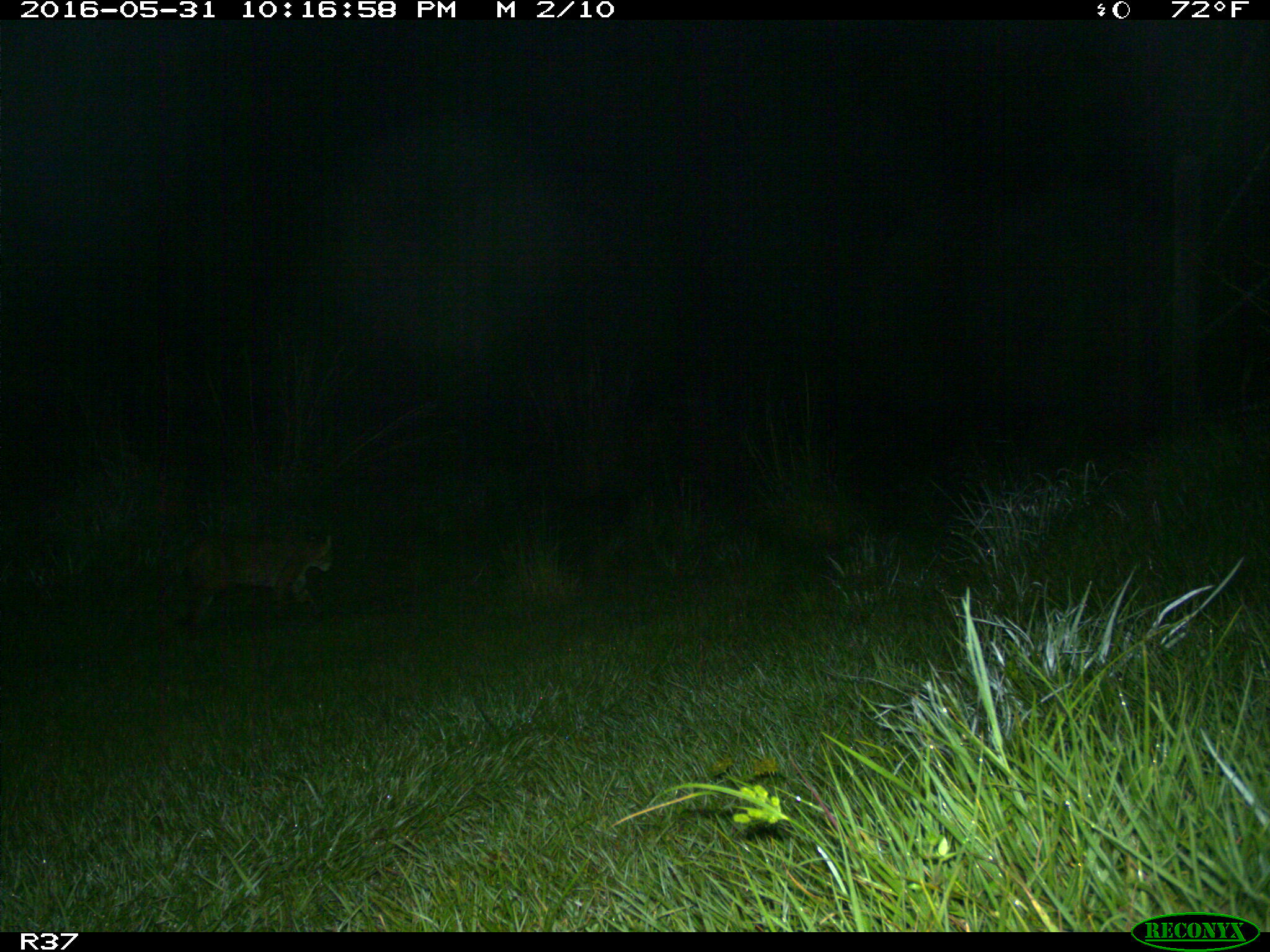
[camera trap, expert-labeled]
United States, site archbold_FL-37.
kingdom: Animalia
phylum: Chordata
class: Mammalia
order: Carnivora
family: Felidae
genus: Lynx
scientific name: Lynx rufus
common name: bobcat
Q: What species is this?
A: Lynx rufus (bobcat).